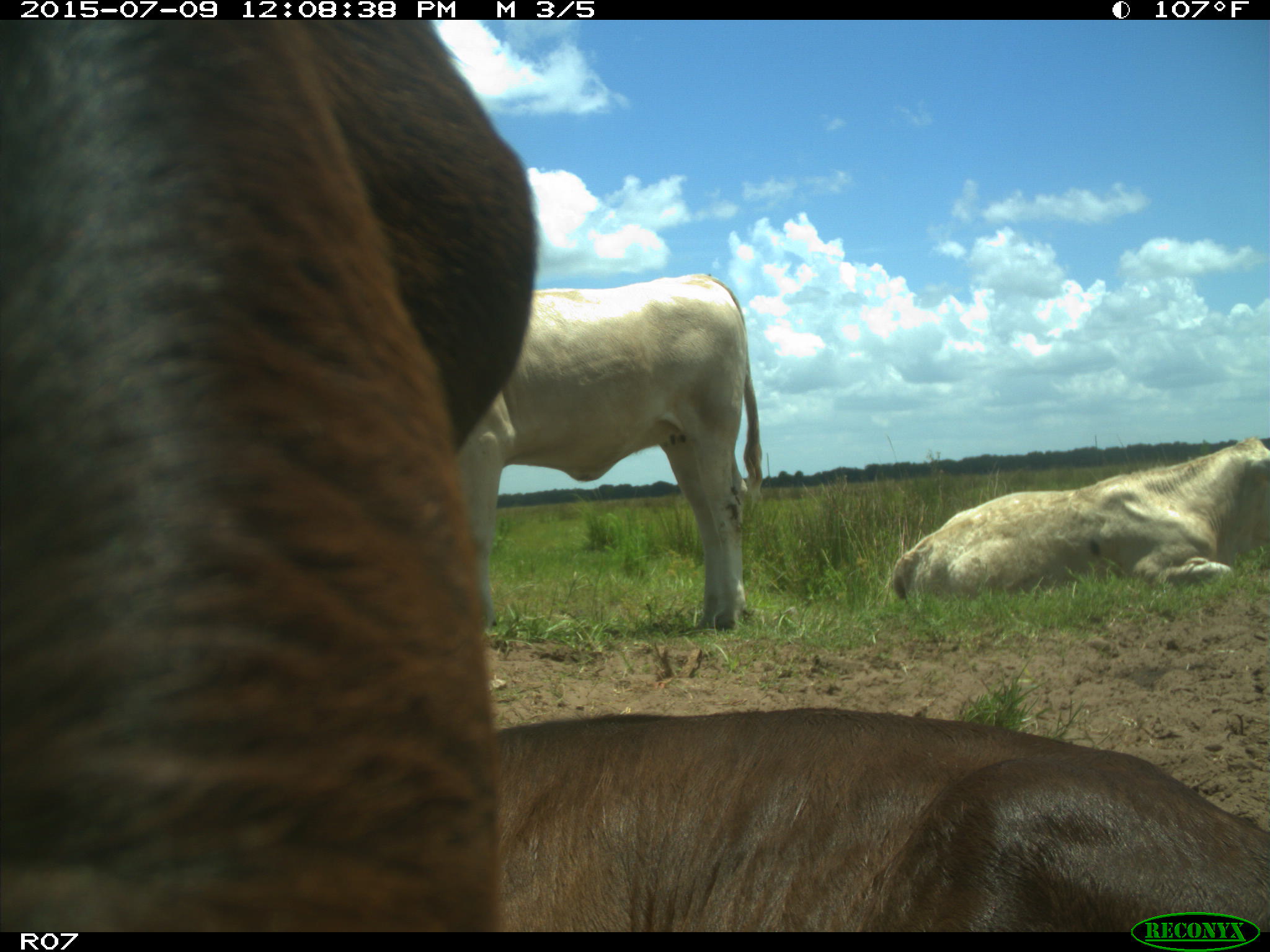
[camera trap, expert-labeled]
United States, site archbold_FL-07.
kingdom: Animalia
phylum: Chordata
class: Mammalia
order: Artiodactyla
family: Bovidae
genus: Bos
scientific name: Bos taurus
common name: domestic cow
Bos taurus (domestic cow).